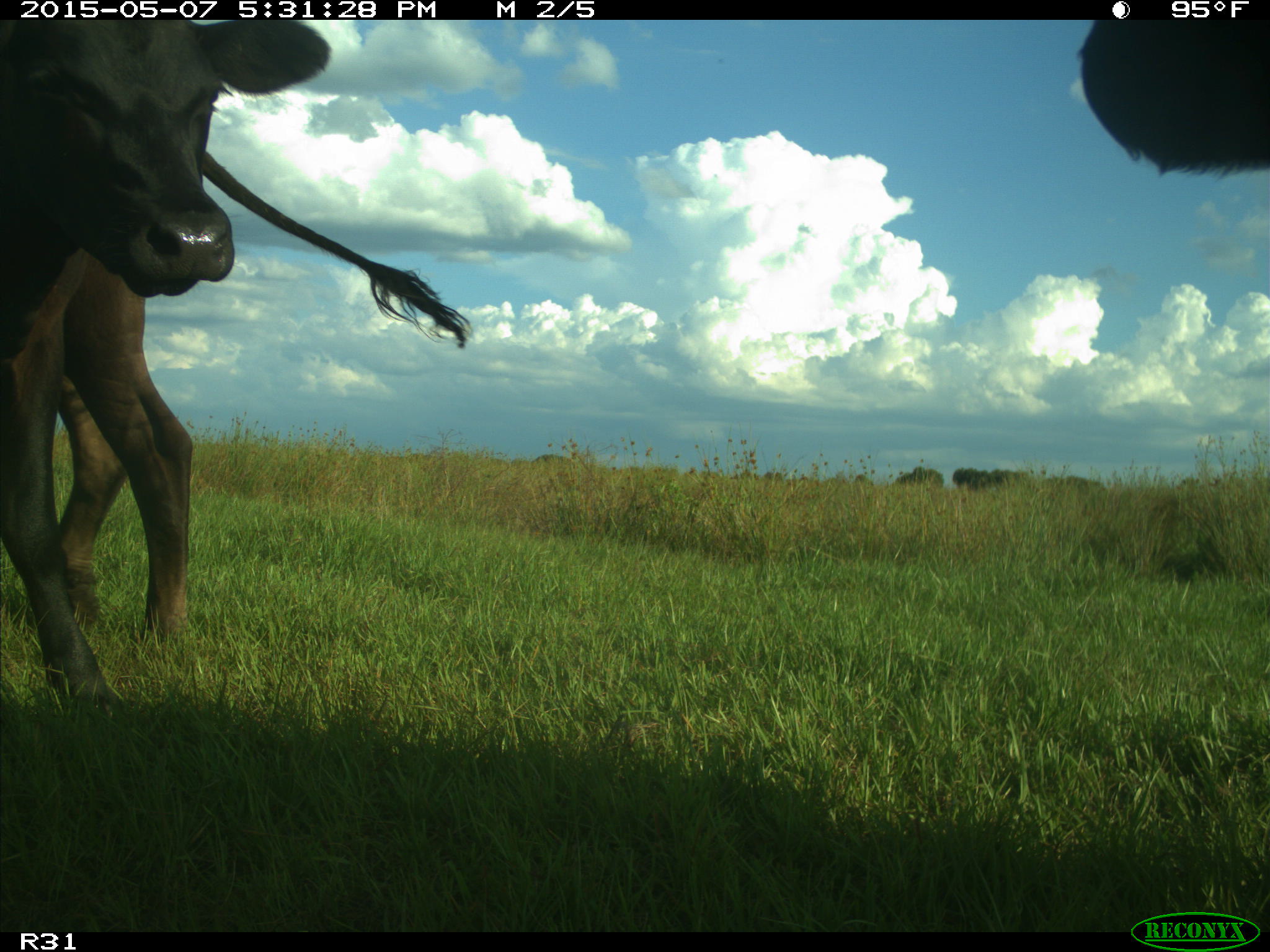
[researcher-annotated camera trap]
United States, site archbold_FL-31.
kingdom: Animalia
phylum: Chordata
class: Mammalia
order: Artiodactyla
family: Bovidae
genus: Bos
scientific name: Bos taurus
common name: domestic cow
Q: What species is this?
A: Bos taurus (domestic cow).